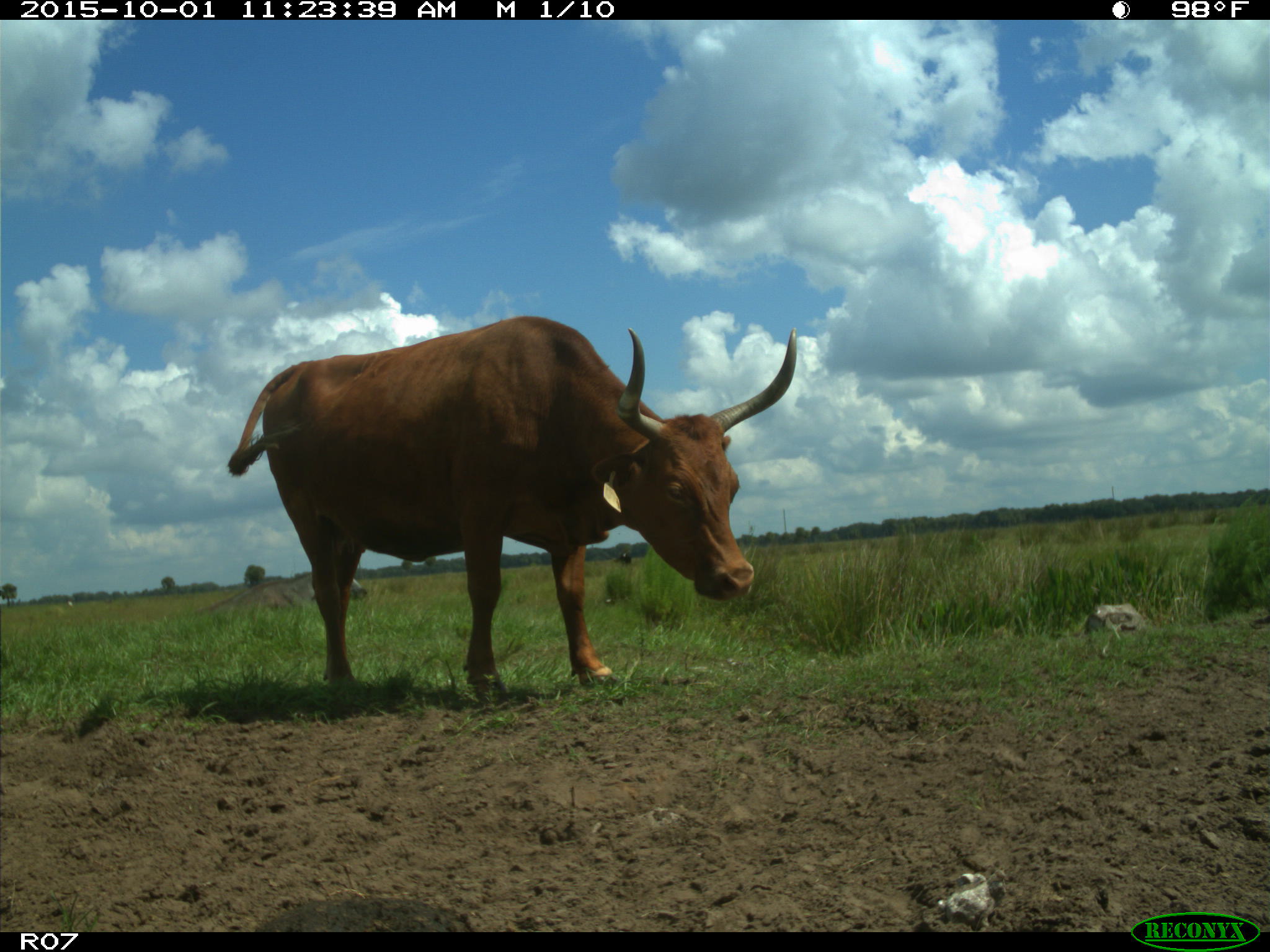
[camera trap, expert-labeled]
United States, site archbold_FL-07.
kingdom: Animalia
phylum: Chordata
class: Mammalia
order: Artiodactyla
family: Bovidae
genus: Bos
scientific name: Bos taurus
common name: domestic cow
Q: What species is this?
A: Bos taurus (domestic cow).